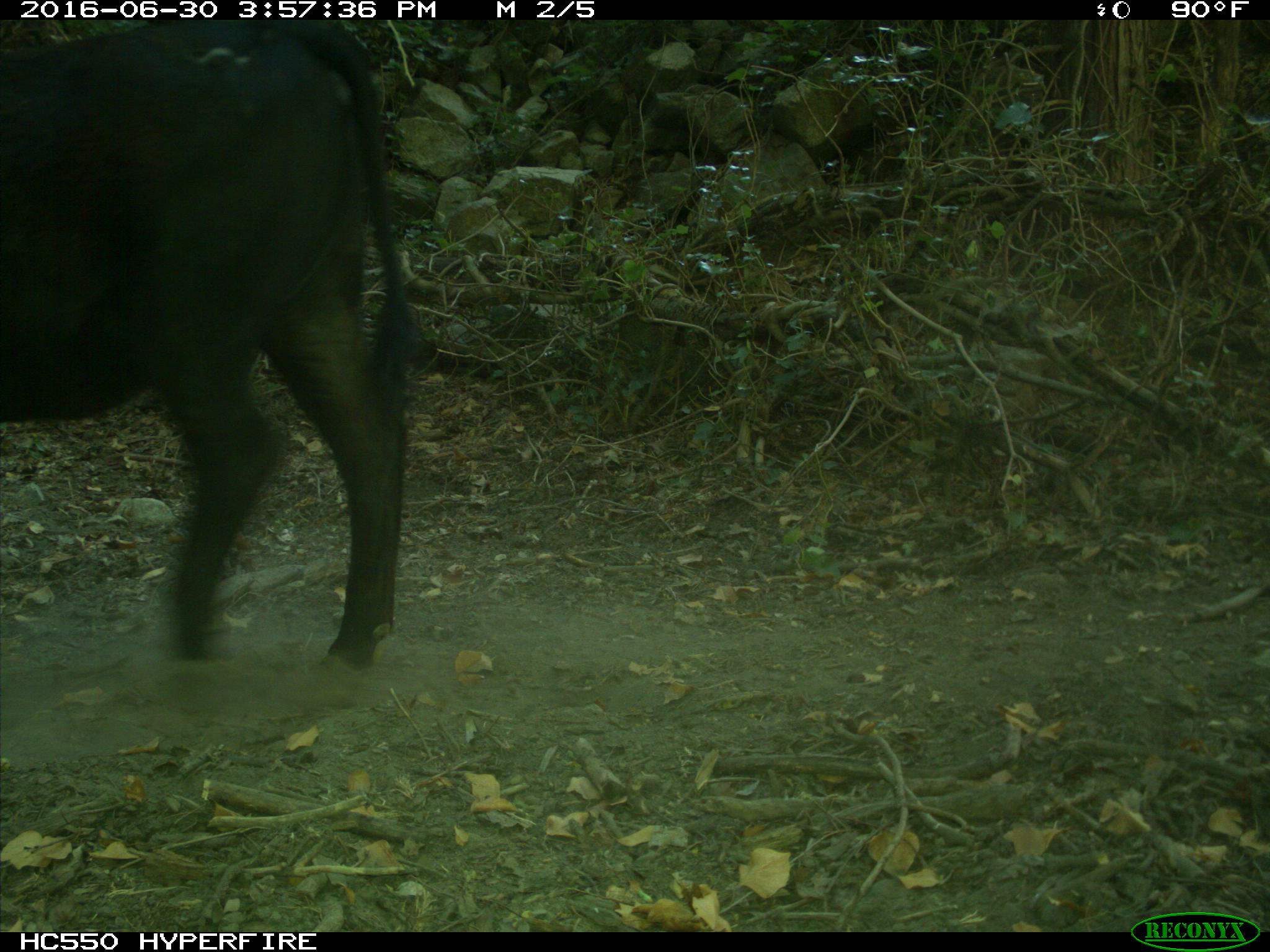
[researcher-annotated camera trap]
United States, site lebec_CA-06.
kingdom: Animalia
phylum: Chordata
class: Mammalia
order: Artiodactyla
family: Bovidae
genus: Bos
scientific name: Bos taurus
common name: domestic cow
Bos taurus (domestic cow).